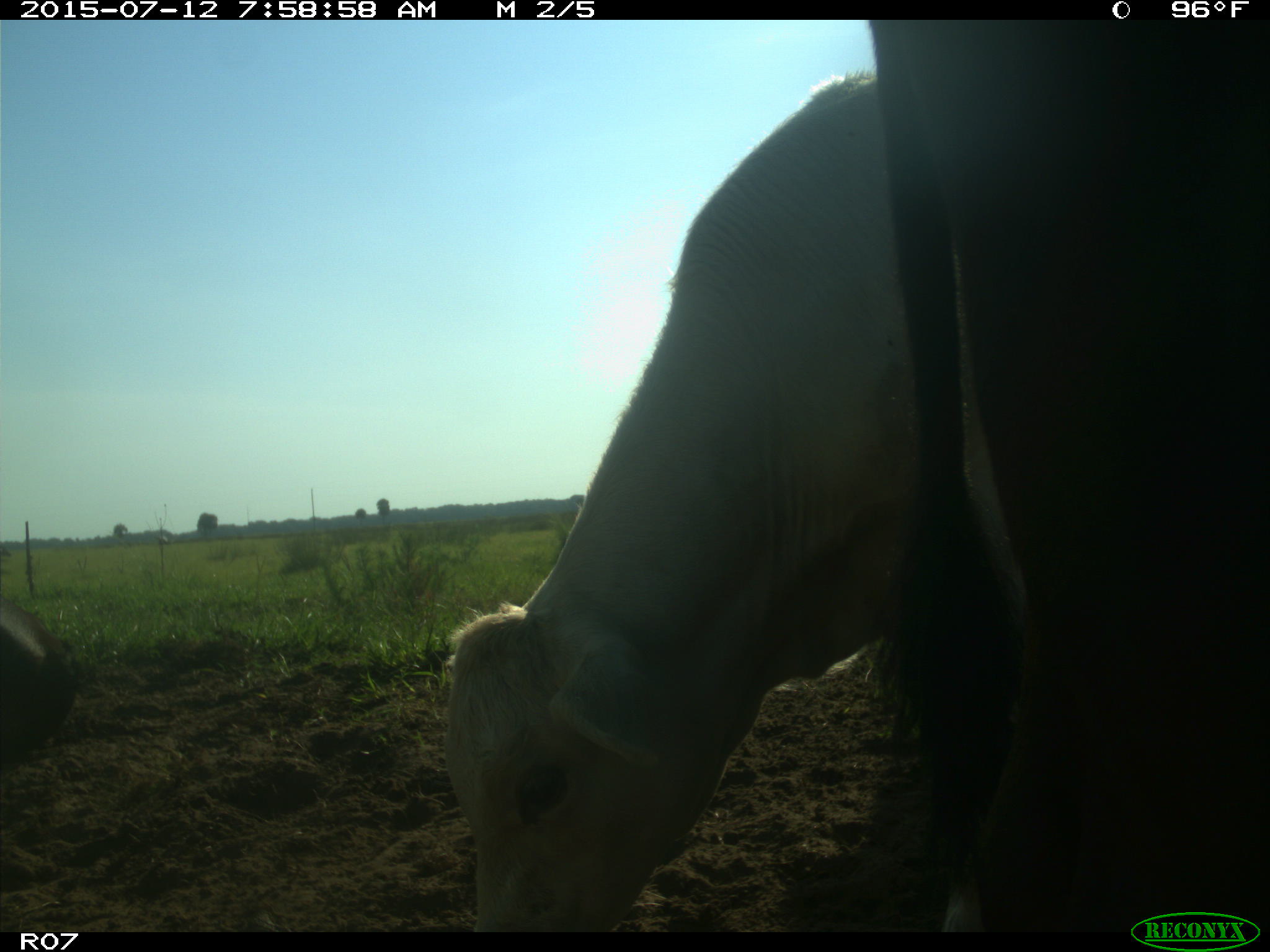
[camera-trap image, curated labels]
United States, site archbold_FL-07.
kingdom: Animalia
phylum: Chordata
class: Mammalia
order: Artiodactyla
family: Bovidae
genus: Bos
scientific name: Bos taurus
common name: domestic cow